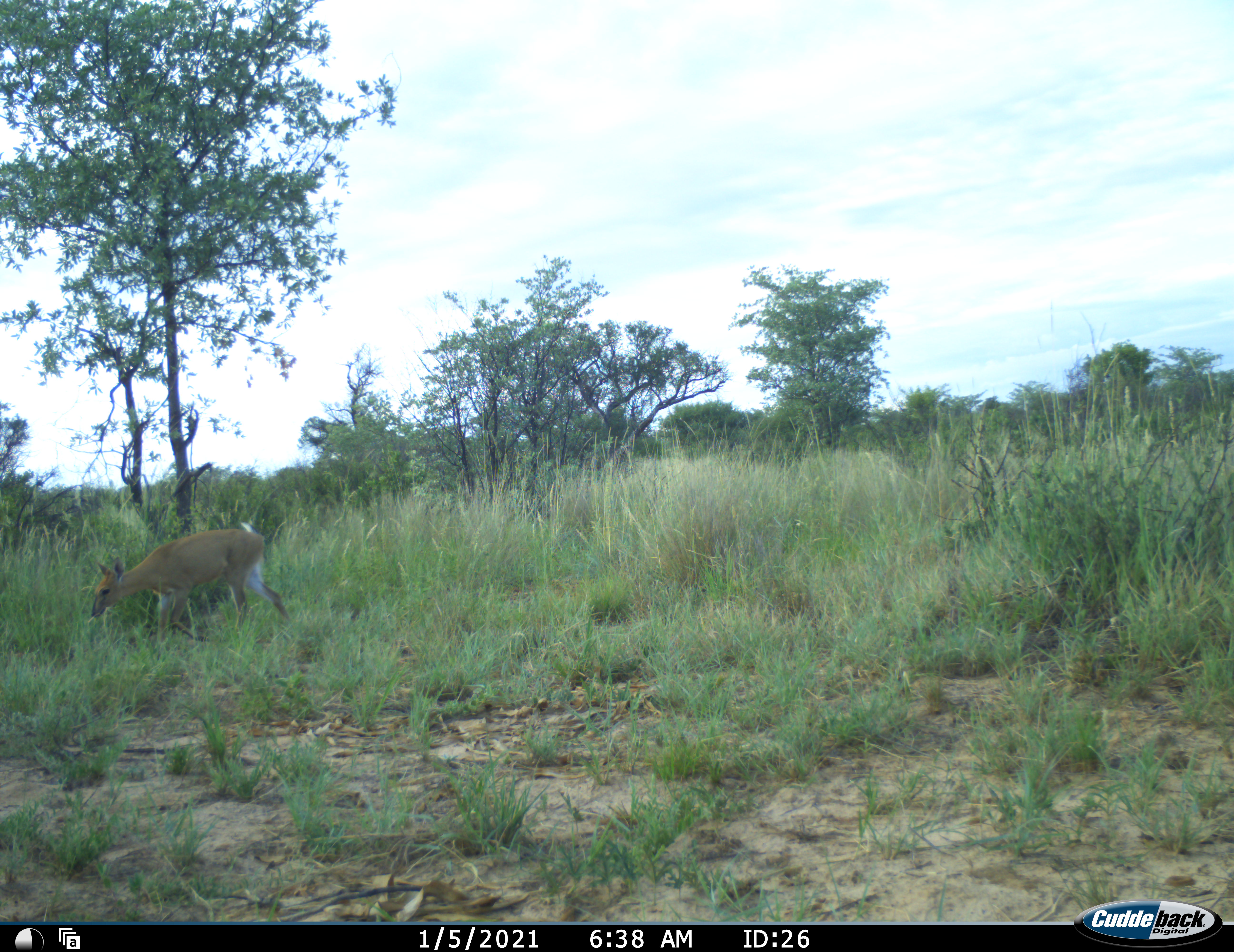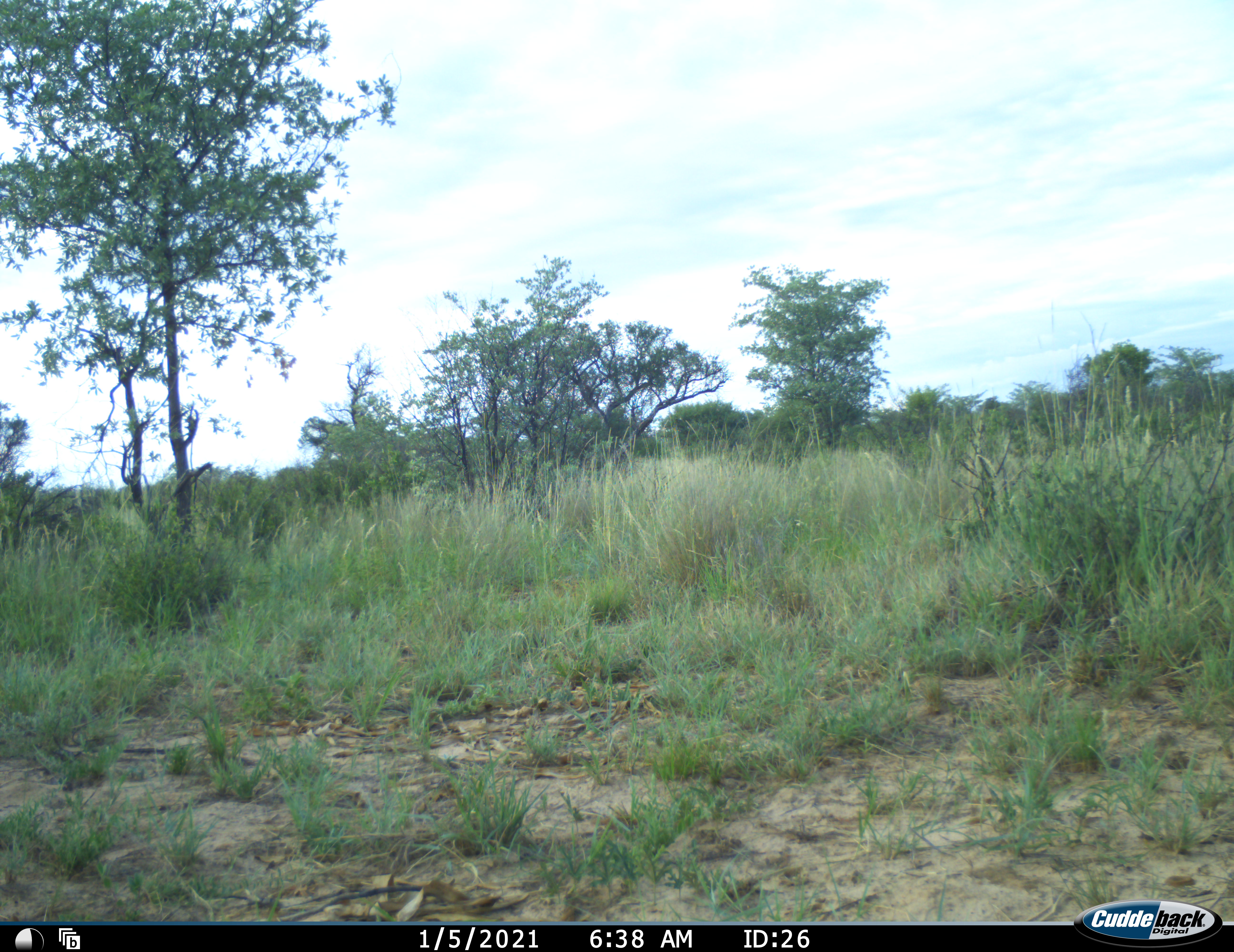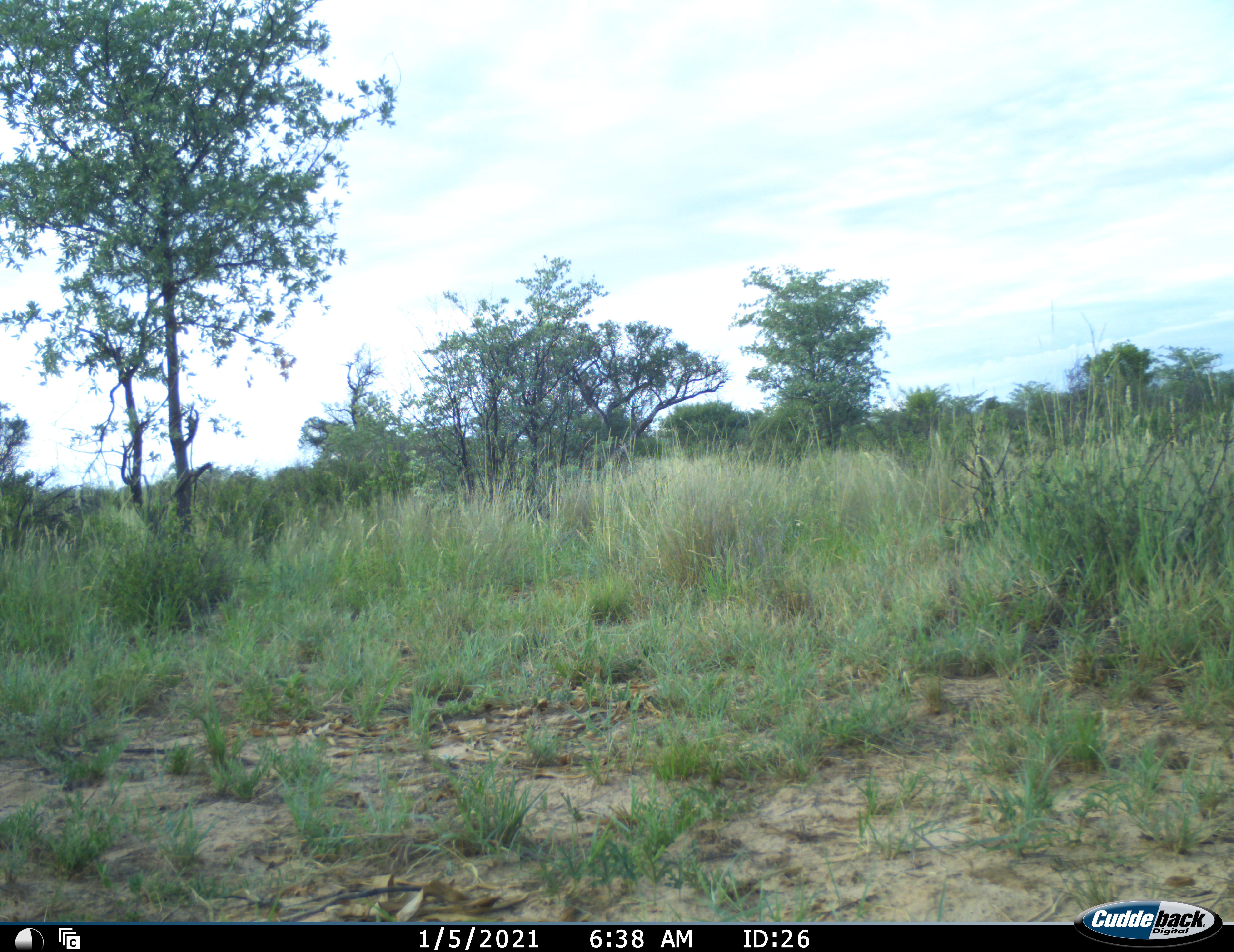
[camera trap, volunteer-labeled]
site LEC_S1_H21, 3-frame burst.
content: unidentified animal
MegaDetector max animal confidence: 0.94